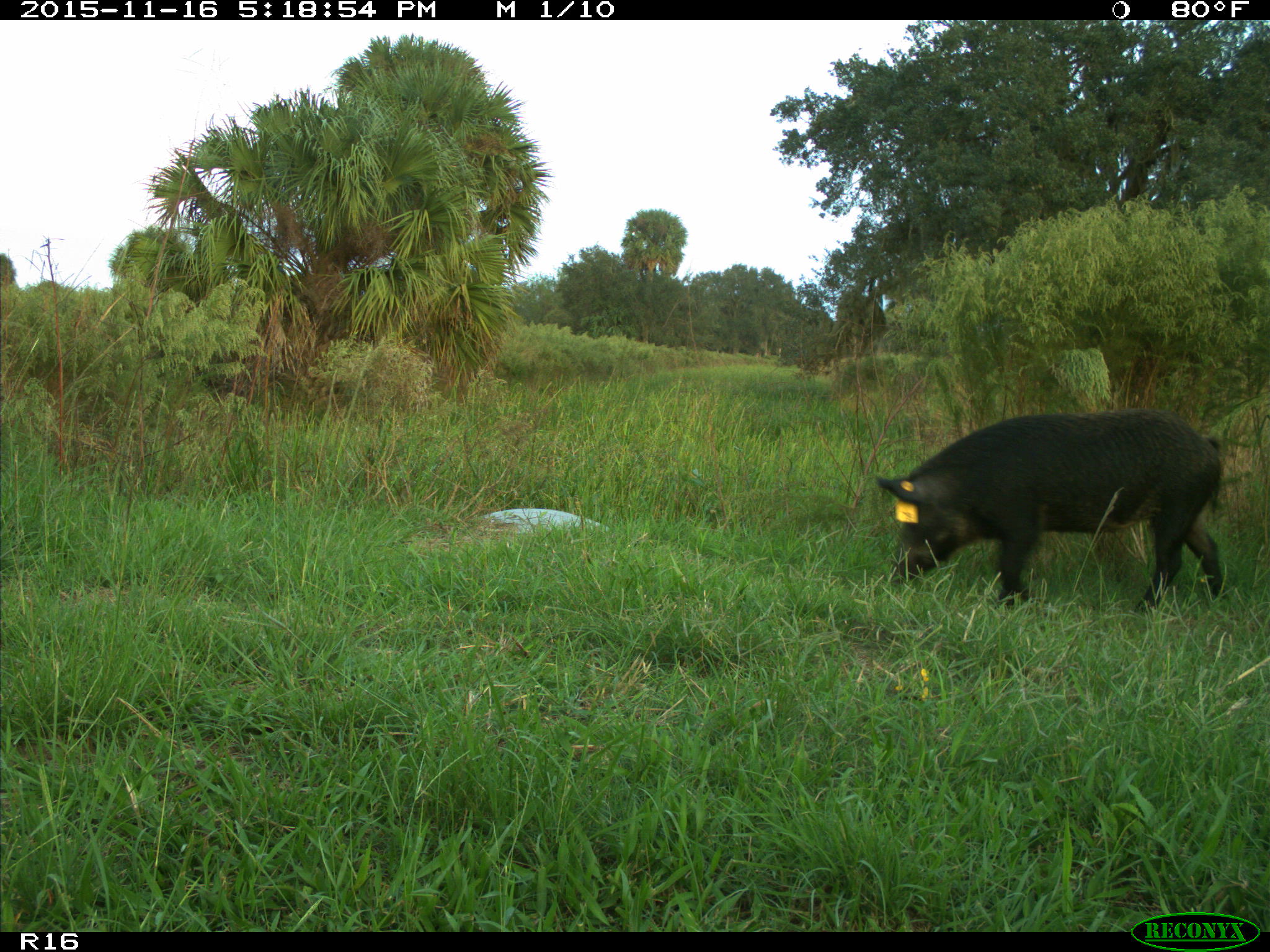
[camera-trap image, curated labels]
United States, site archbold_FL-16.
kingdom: Animalia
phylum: Chordata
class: Mammalia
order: Artiodactyla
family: Suidae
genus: Sus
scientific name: Sus scrofa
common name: wild boar